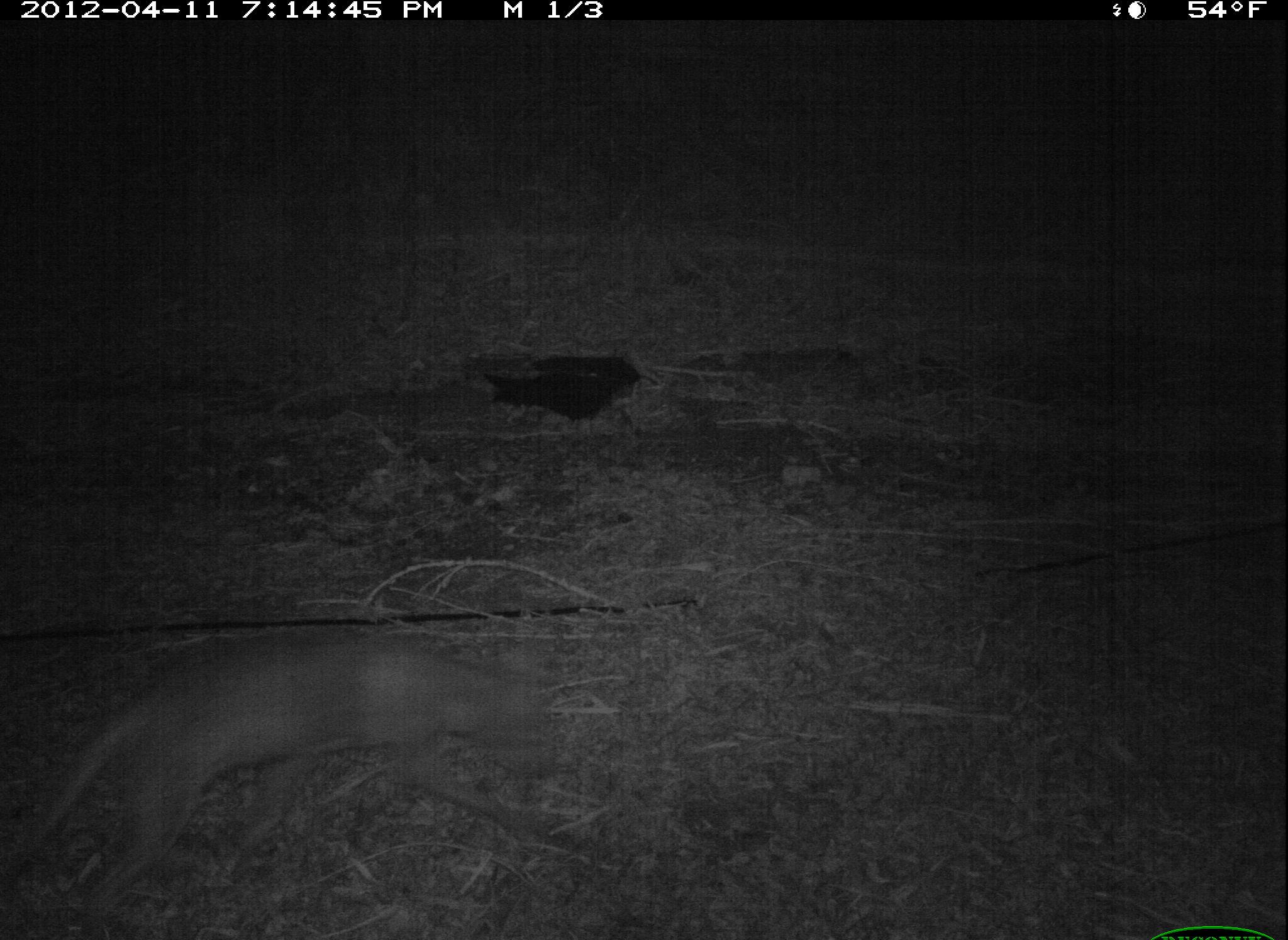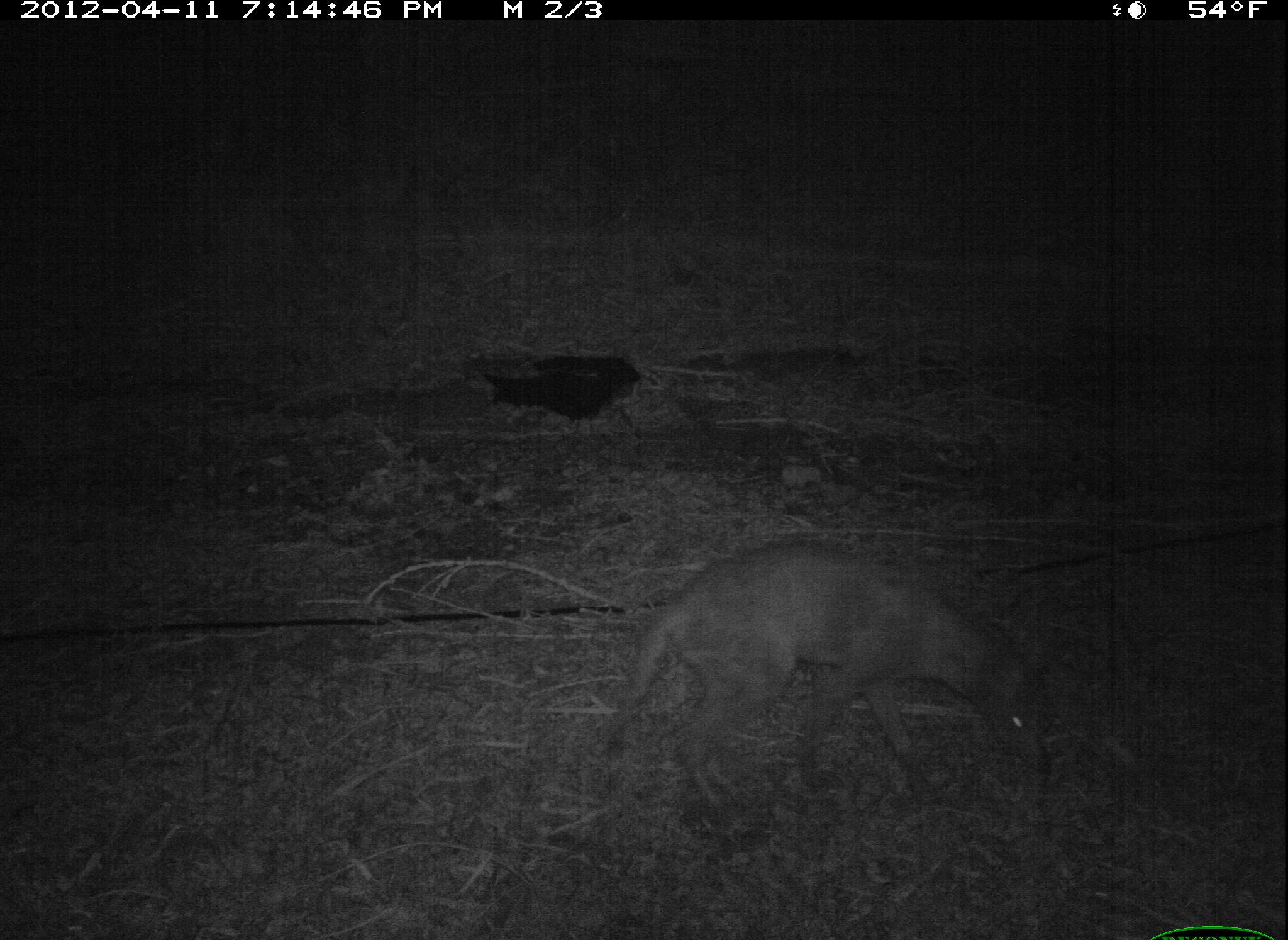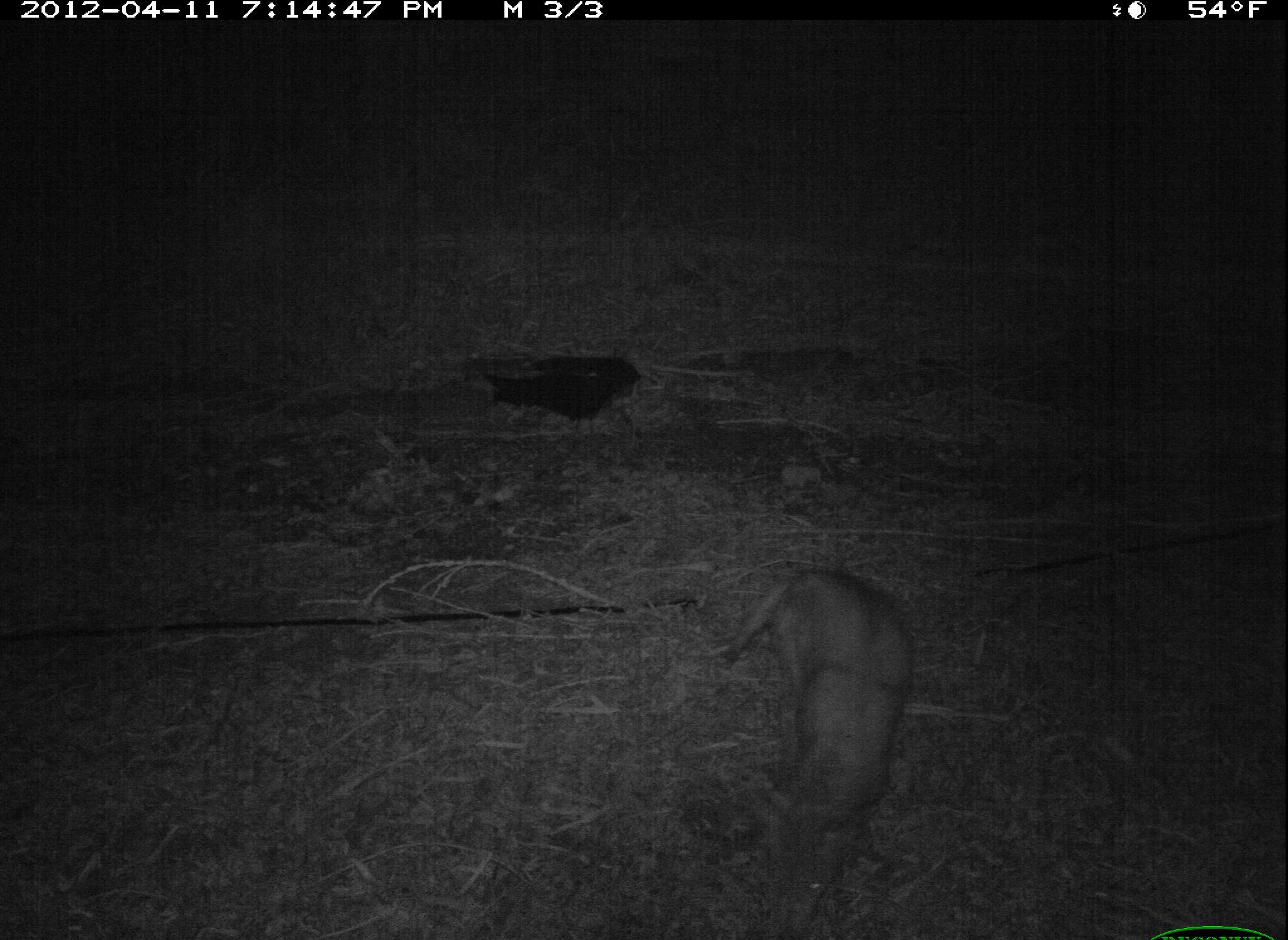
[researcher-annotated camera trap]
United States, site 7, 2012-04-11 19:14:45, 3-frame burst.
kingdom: Animalia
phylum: Chordata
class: Mammalia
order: Carnivora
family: Canidae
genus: Canis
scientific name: Canis latrans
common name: coyote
Coyote (Canis latrans).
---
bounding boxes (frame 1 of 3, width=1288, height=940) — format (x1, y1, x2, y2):
coyote: (14, 604, 566, 916)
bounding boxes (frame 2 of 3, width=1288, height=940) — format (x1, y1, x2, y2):
coyote: (599, 507, 1077, 868)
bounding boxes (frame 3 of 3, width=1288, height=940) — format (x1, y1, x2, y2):
coyote: (724, 561, 916, 940)